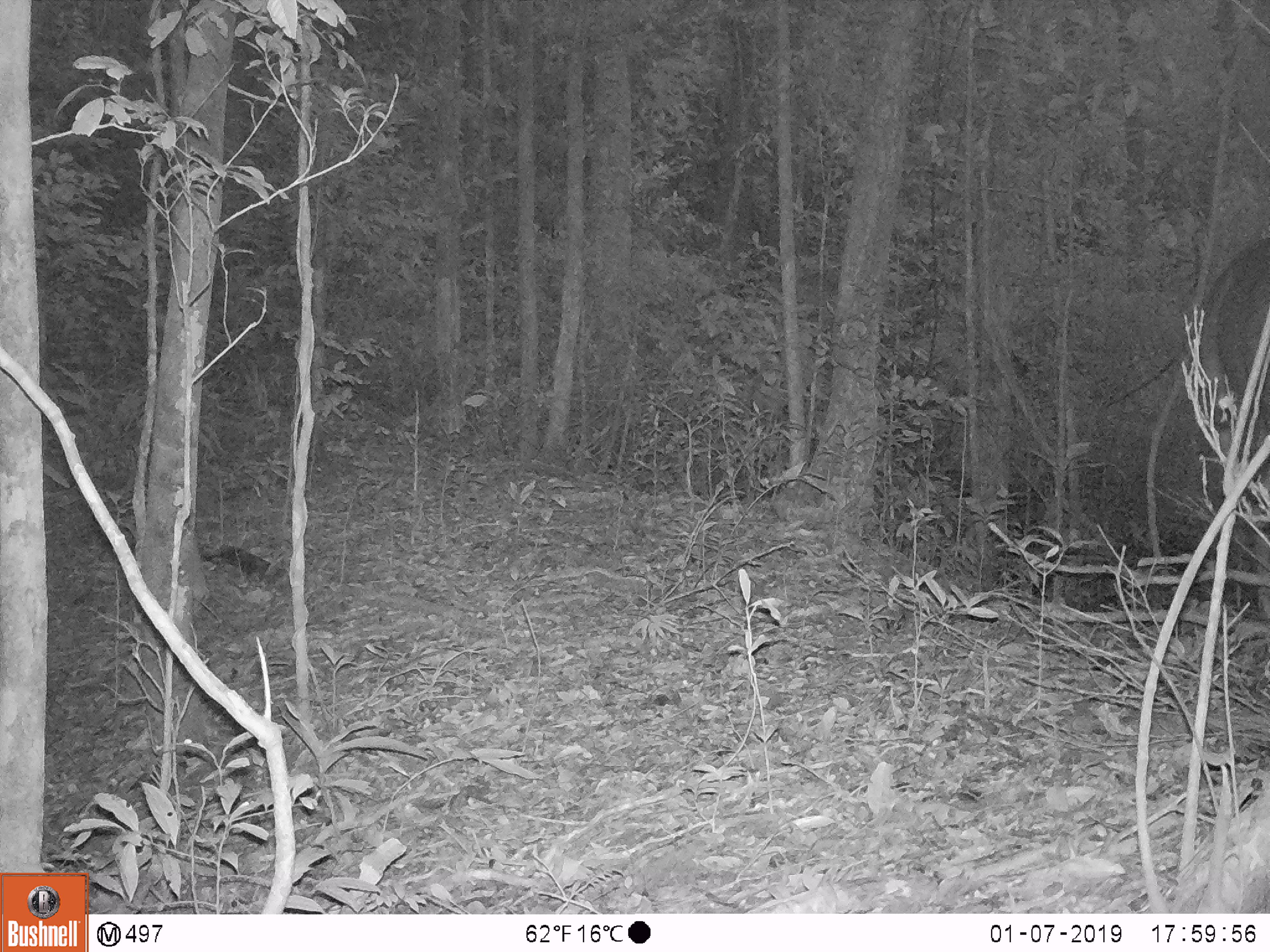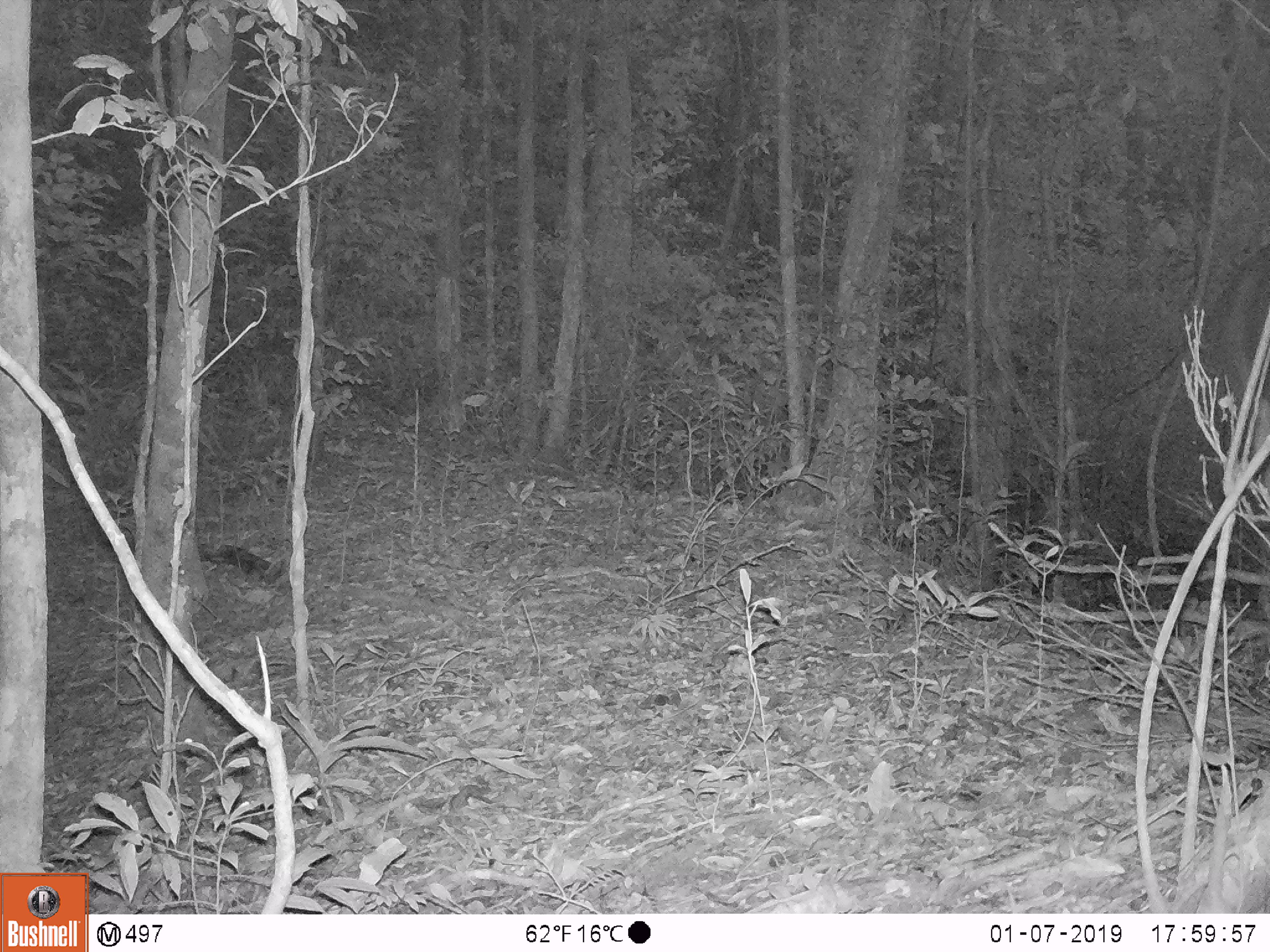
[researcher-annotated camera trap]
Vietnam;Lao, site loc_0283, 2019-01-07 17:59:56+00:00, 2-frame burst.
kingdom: Animalia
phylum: Chordata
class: Mammalia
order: Artiodactyla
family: Cervidae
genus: Rusa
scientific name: Rusa unicolor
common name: sambar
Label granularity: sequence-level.